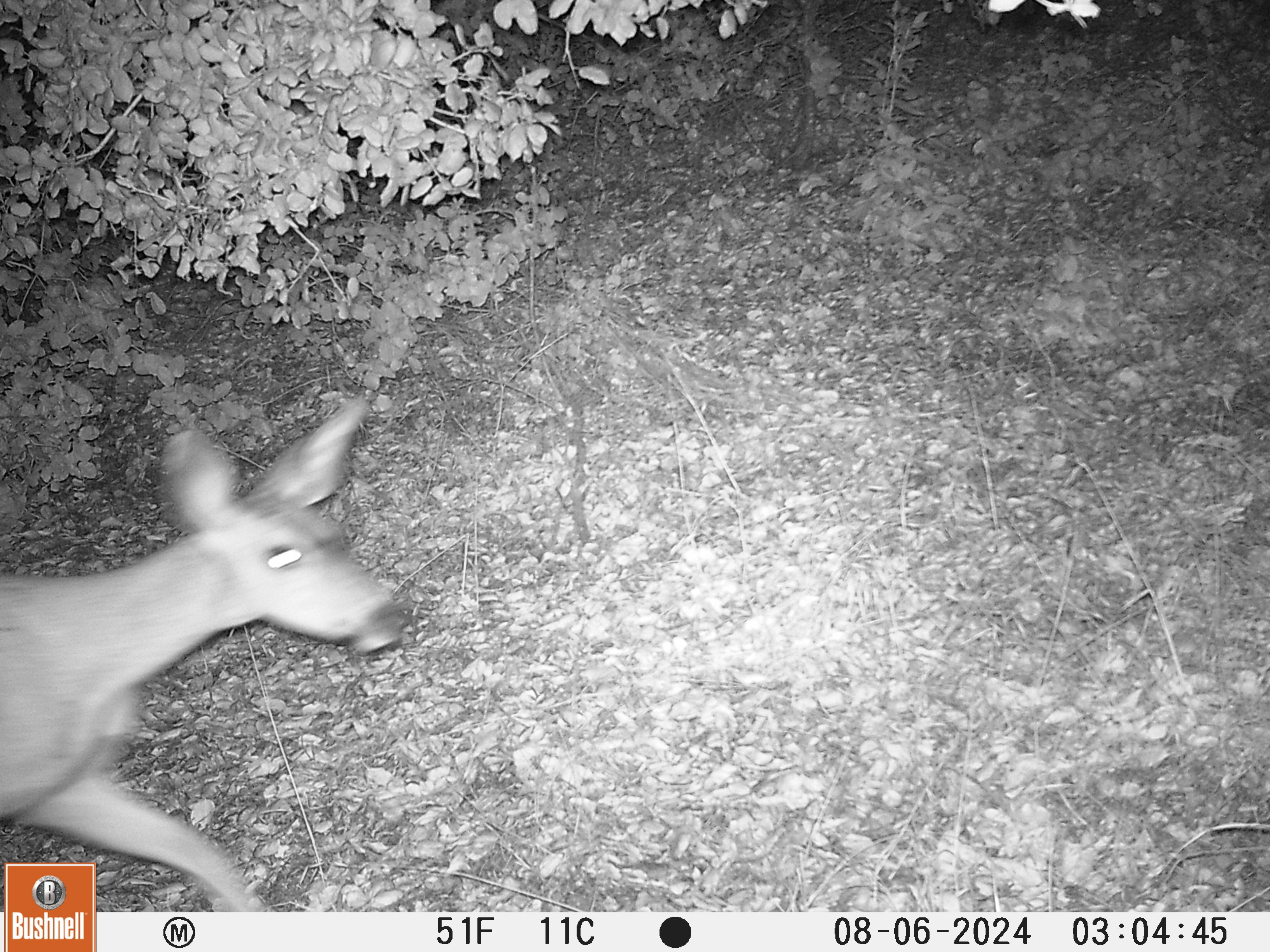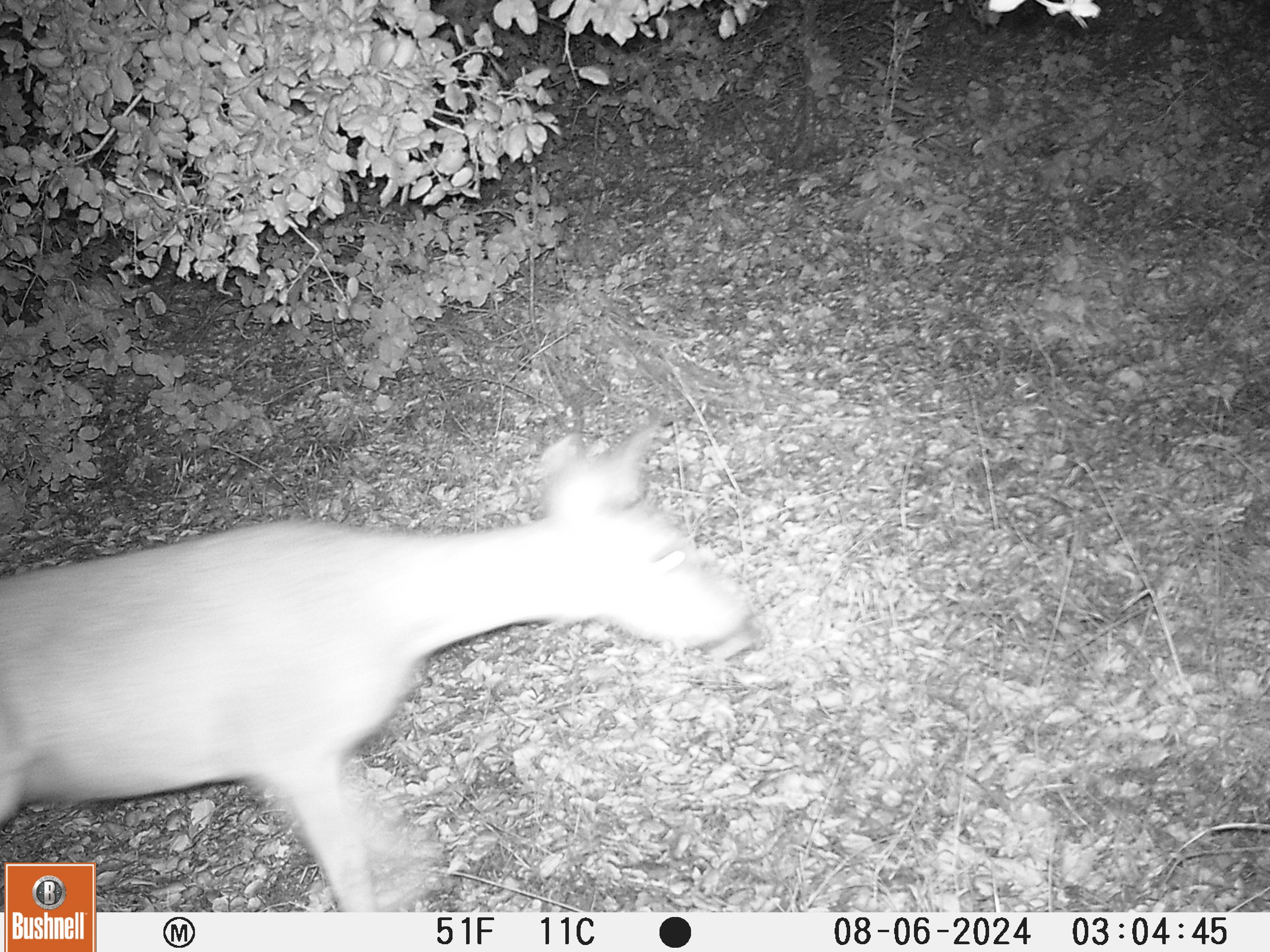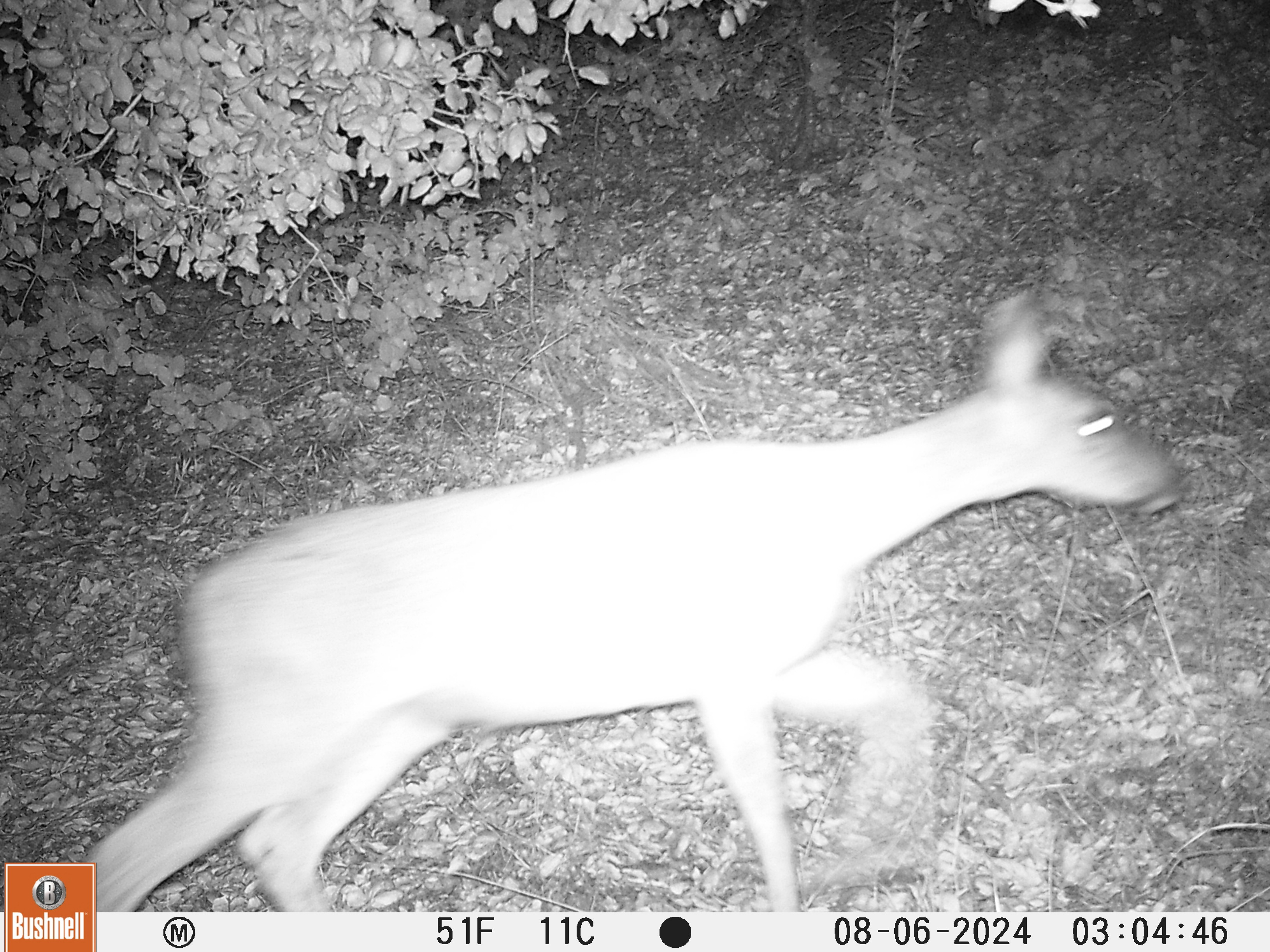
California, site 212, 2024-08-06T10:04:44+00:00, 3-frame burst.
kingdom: Animalia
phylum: Chordata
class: Mammalia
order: Artiodactyla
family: Cervidae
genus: Odocoileus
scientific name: Odocoileus hemionus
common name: mule deer